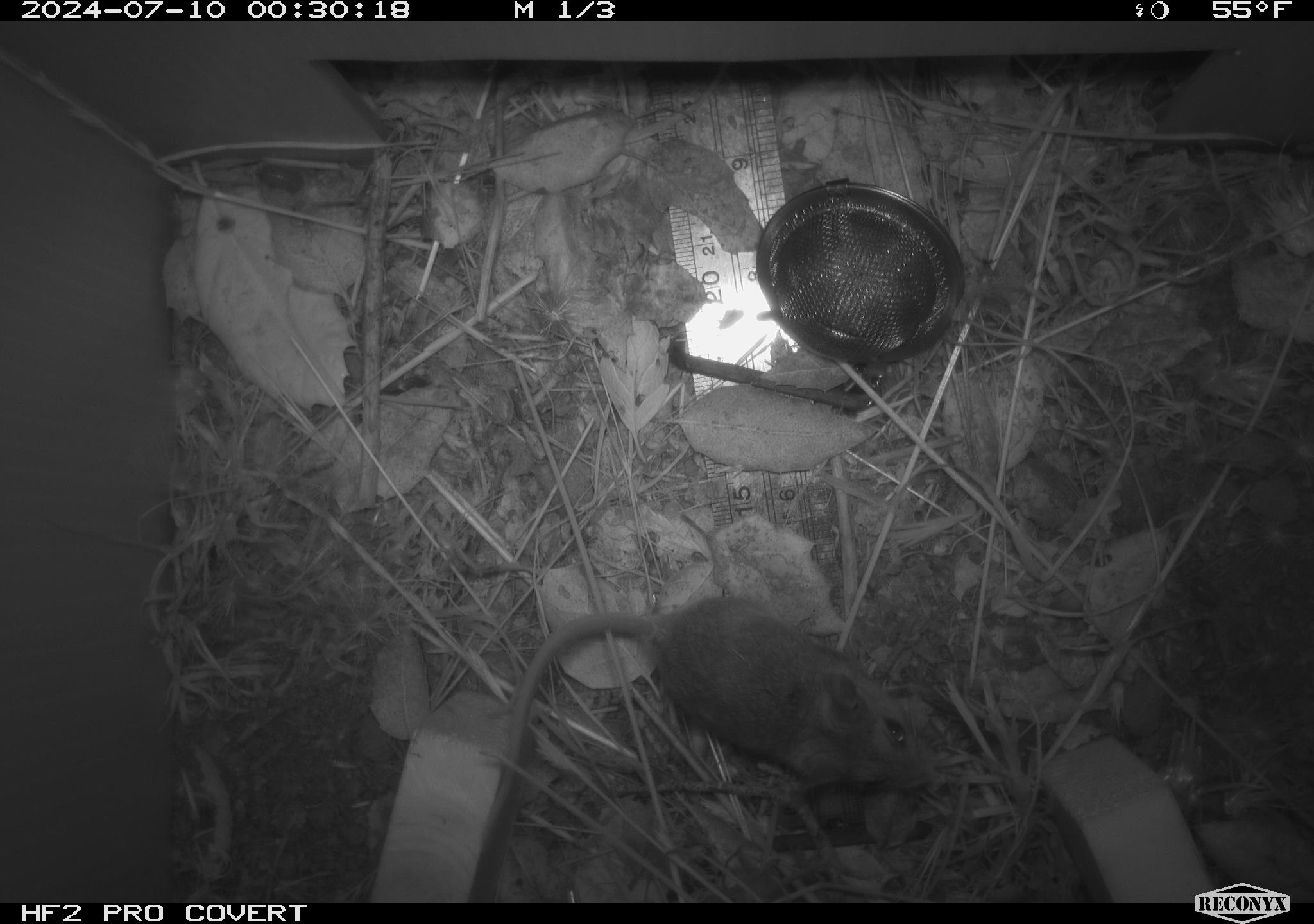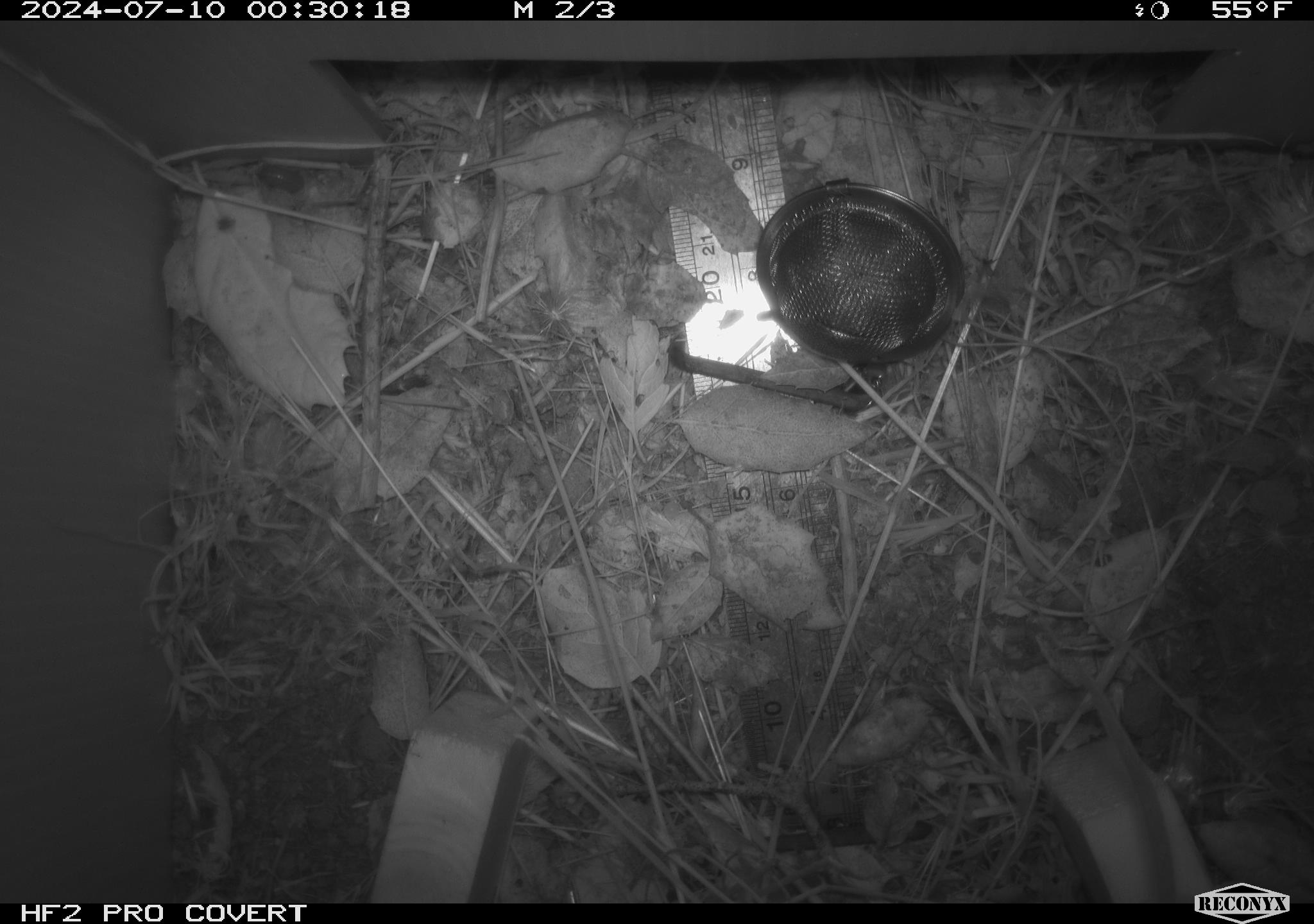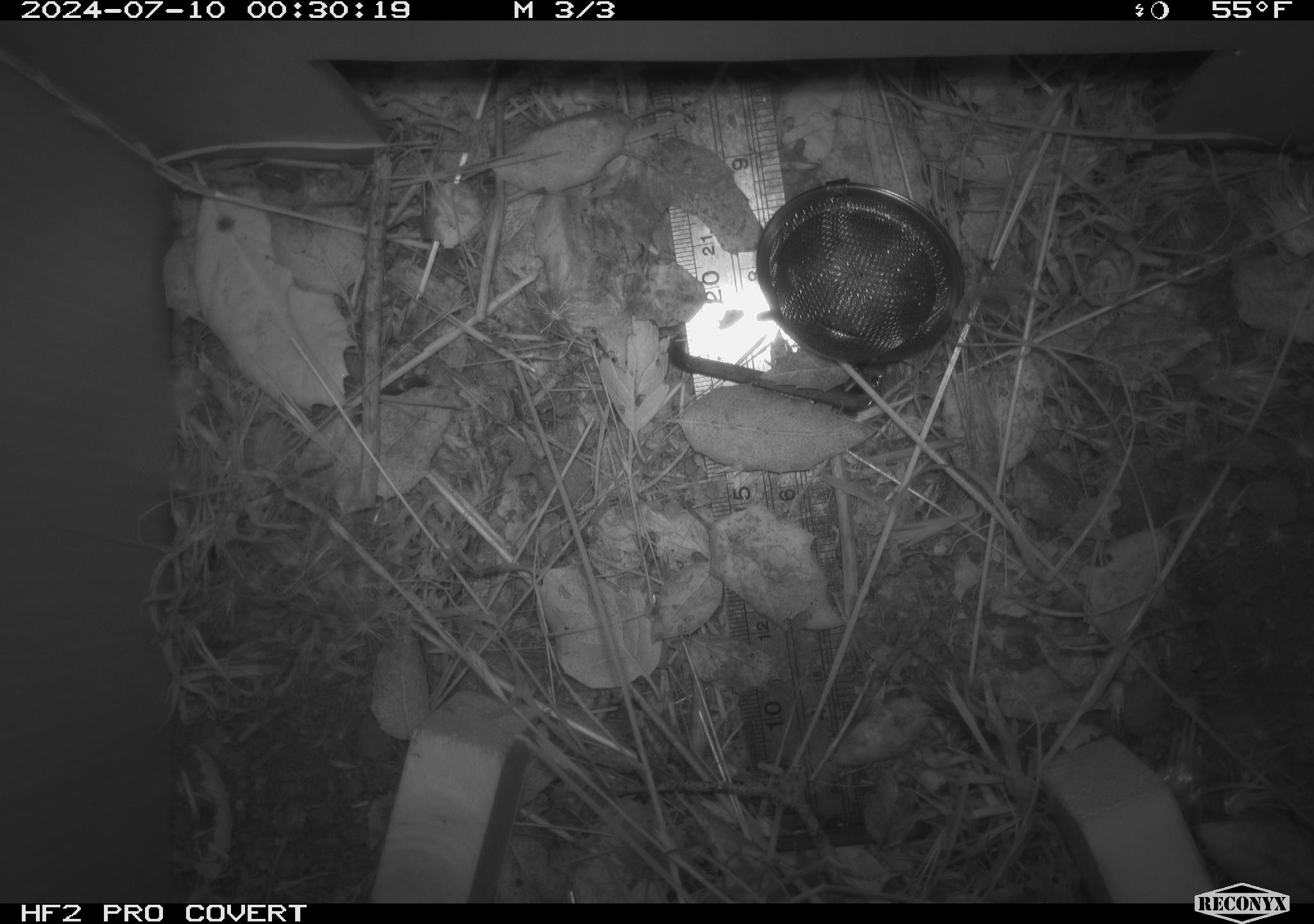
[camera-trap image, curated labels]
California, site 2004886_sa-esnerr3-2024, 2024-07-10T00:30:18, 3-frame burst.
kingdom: Animalia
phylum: Chordata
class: Mammalia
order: Rodentia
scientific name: Rodentia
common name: rodent